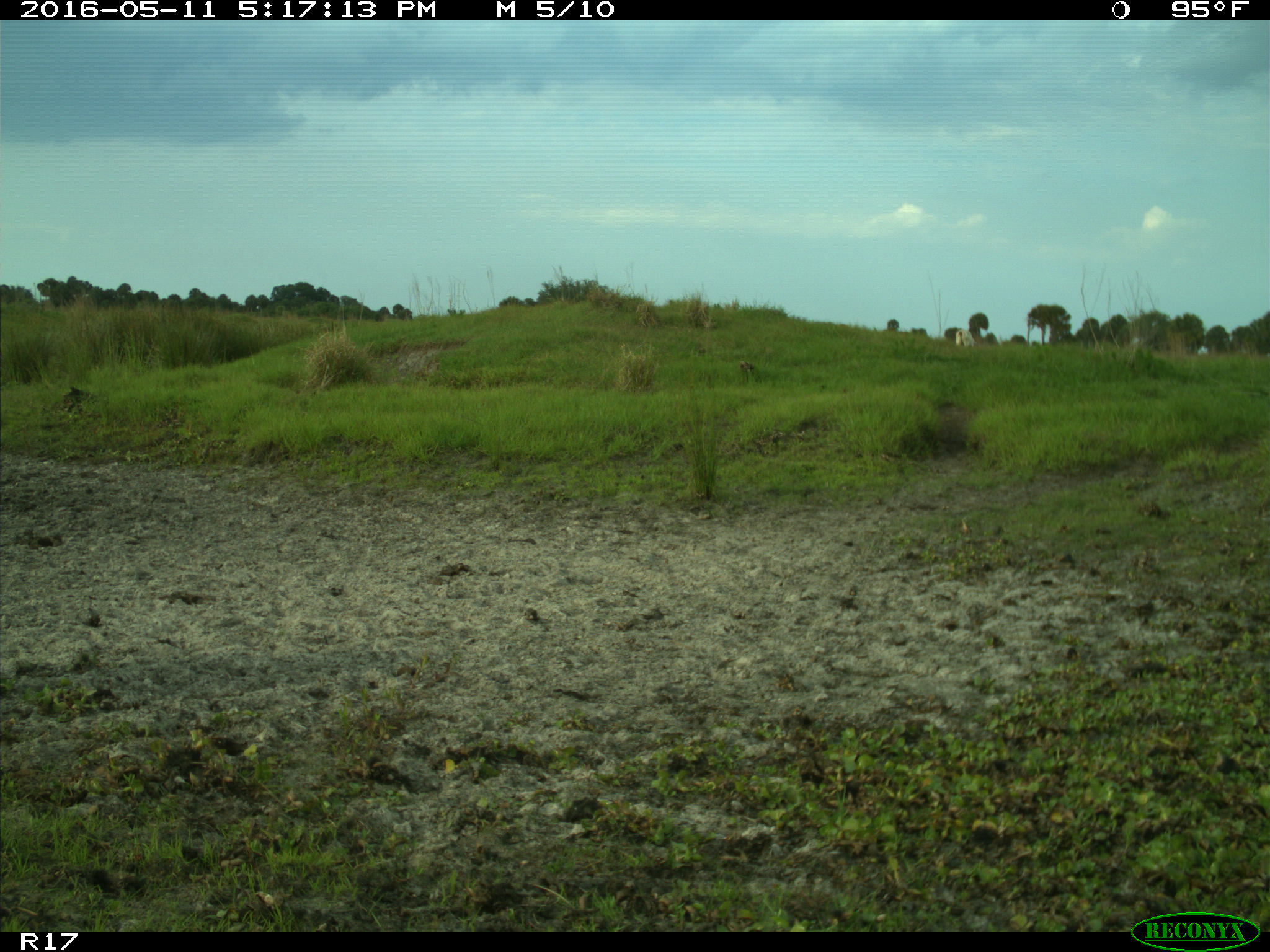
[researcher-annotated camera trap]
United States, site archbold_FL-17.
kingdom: Animalia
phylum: Chordata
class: Mammalia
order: Artiodactyla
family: Bovidae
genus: Bos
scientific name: Bos taurus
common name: domestic cow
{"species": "Bos taurus (domestic cow)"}